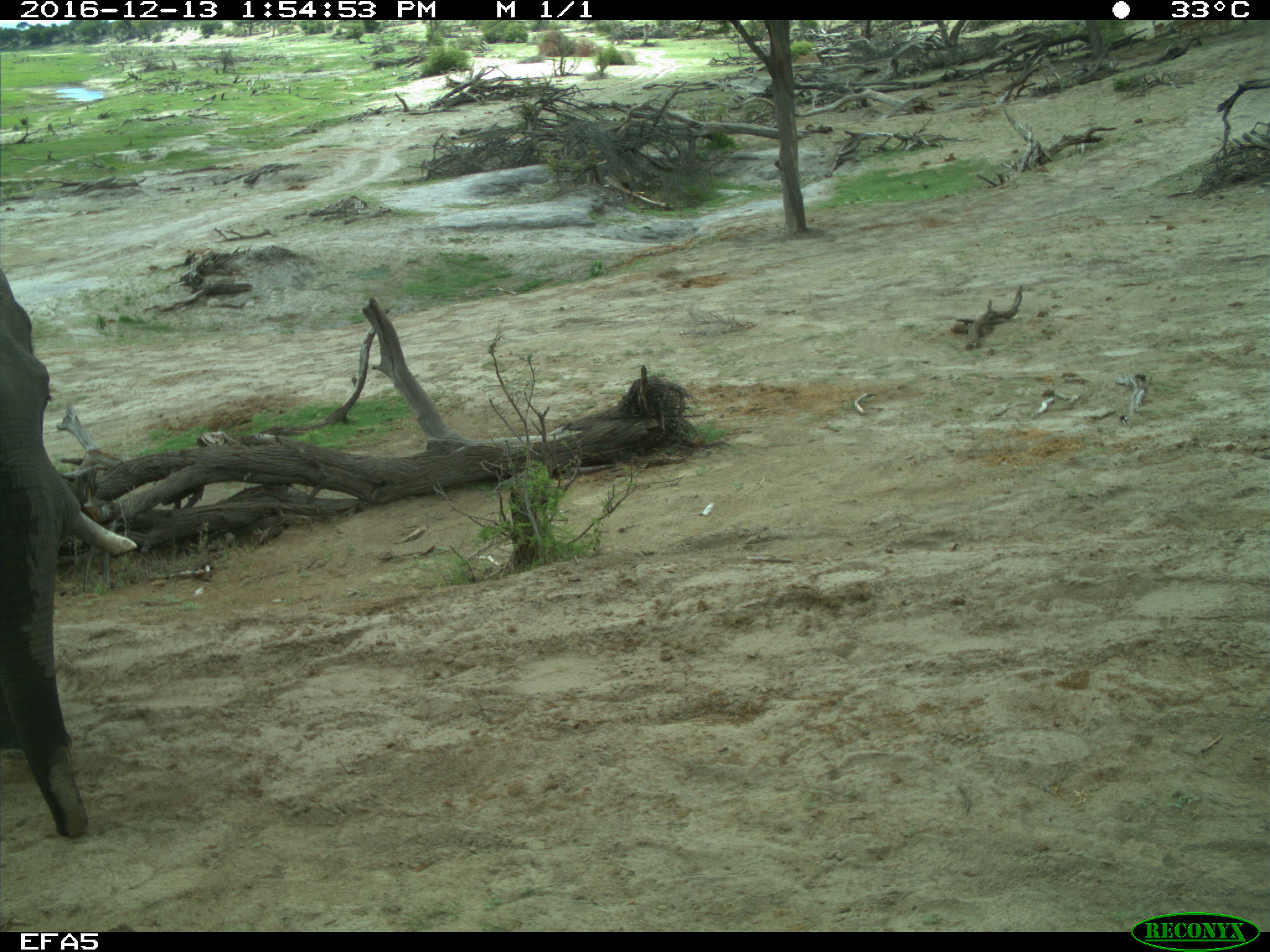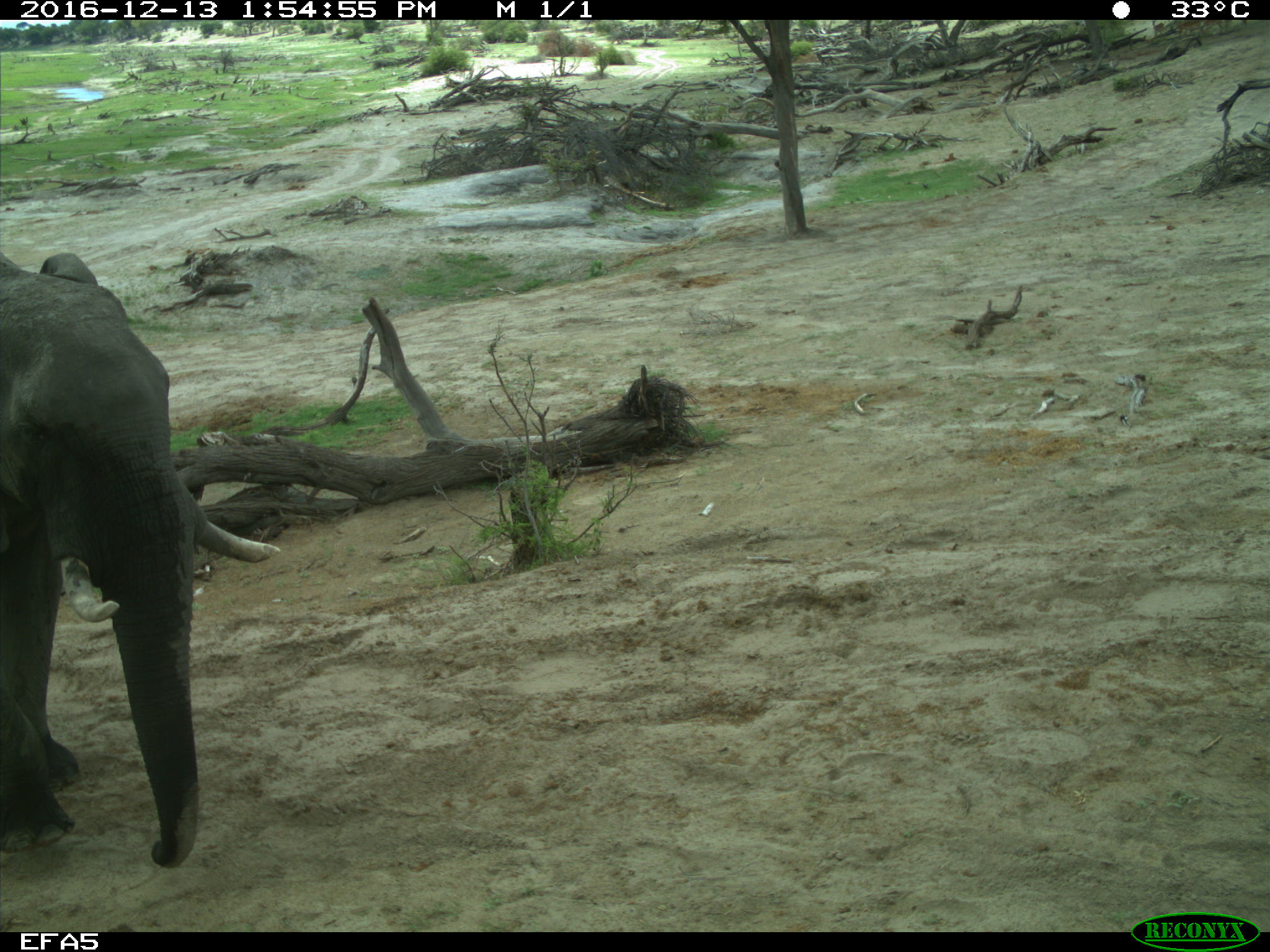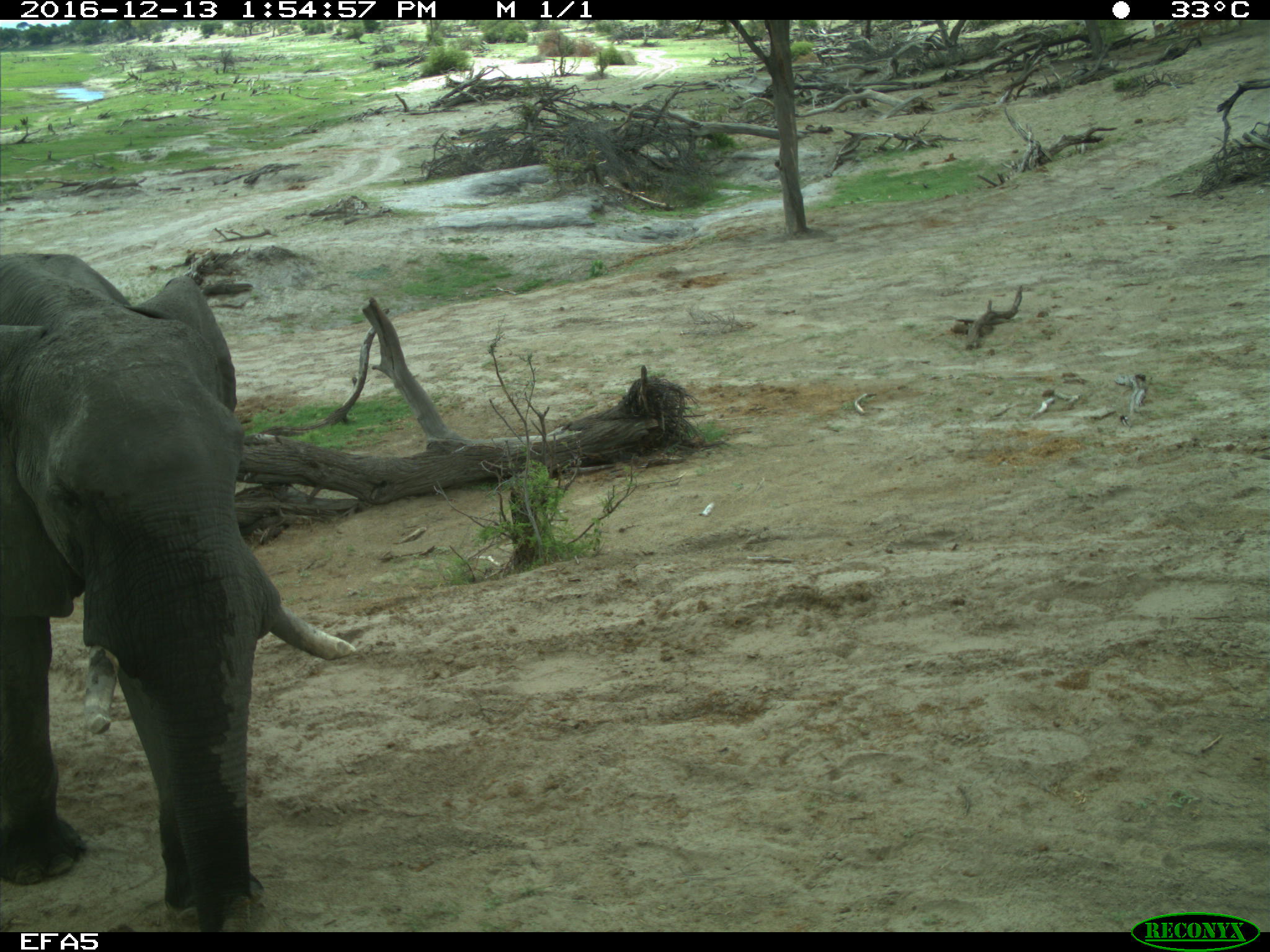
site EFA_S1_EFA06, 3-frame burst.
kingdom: Animalia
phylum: Chordata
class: Mammalia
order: Proboscidea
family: Elephantidae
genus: Loxodonta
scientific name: Loxodonta africana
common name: african bush elephant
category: elephant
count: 1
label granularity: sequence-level